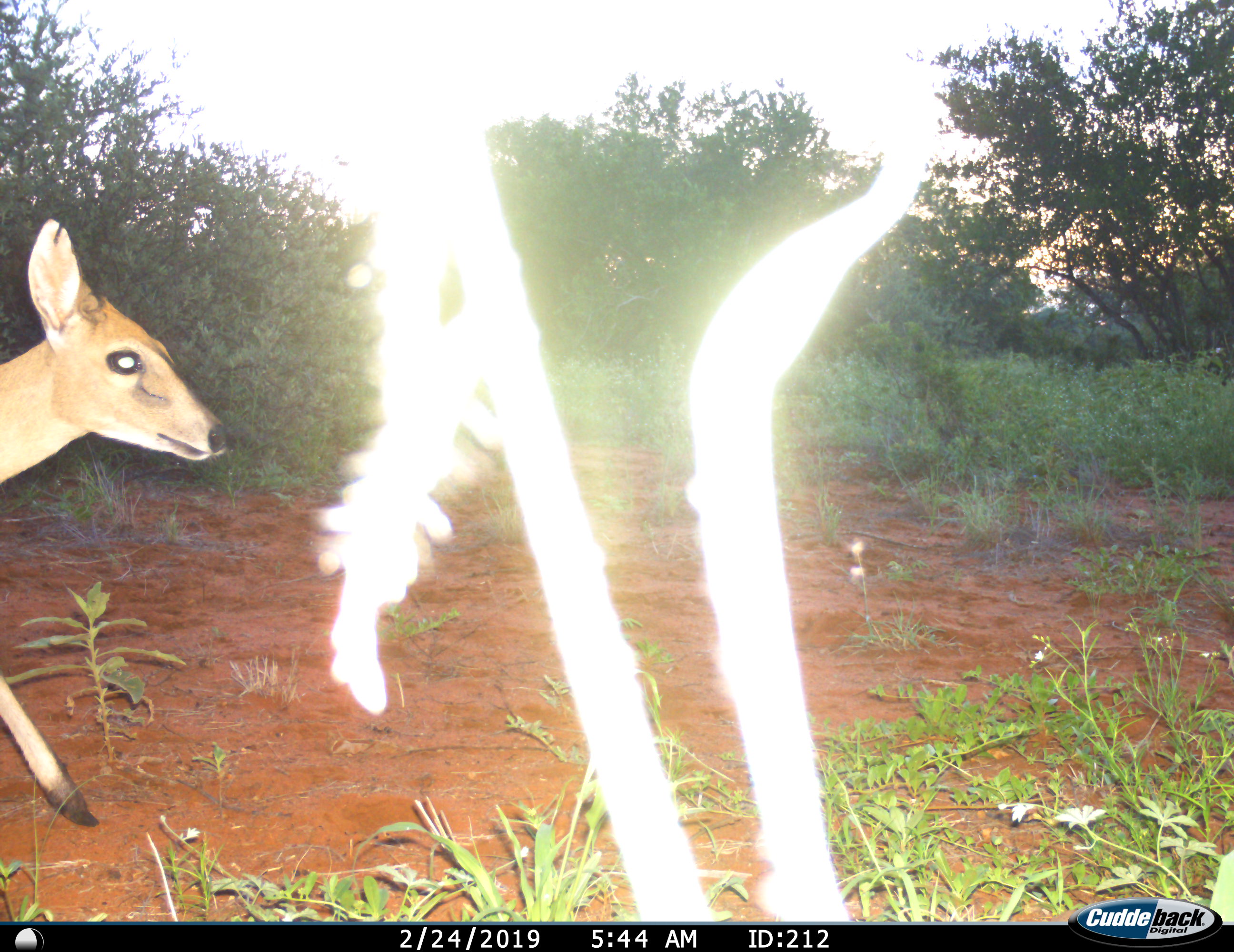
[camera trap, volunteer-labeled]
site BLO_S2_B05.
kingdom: Animalia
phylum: Chordata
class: Mammalia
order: Artiodactyla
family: Bovidae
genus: Aepyceros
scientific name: Aepyceros melampus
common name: impala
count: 1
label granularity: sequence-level